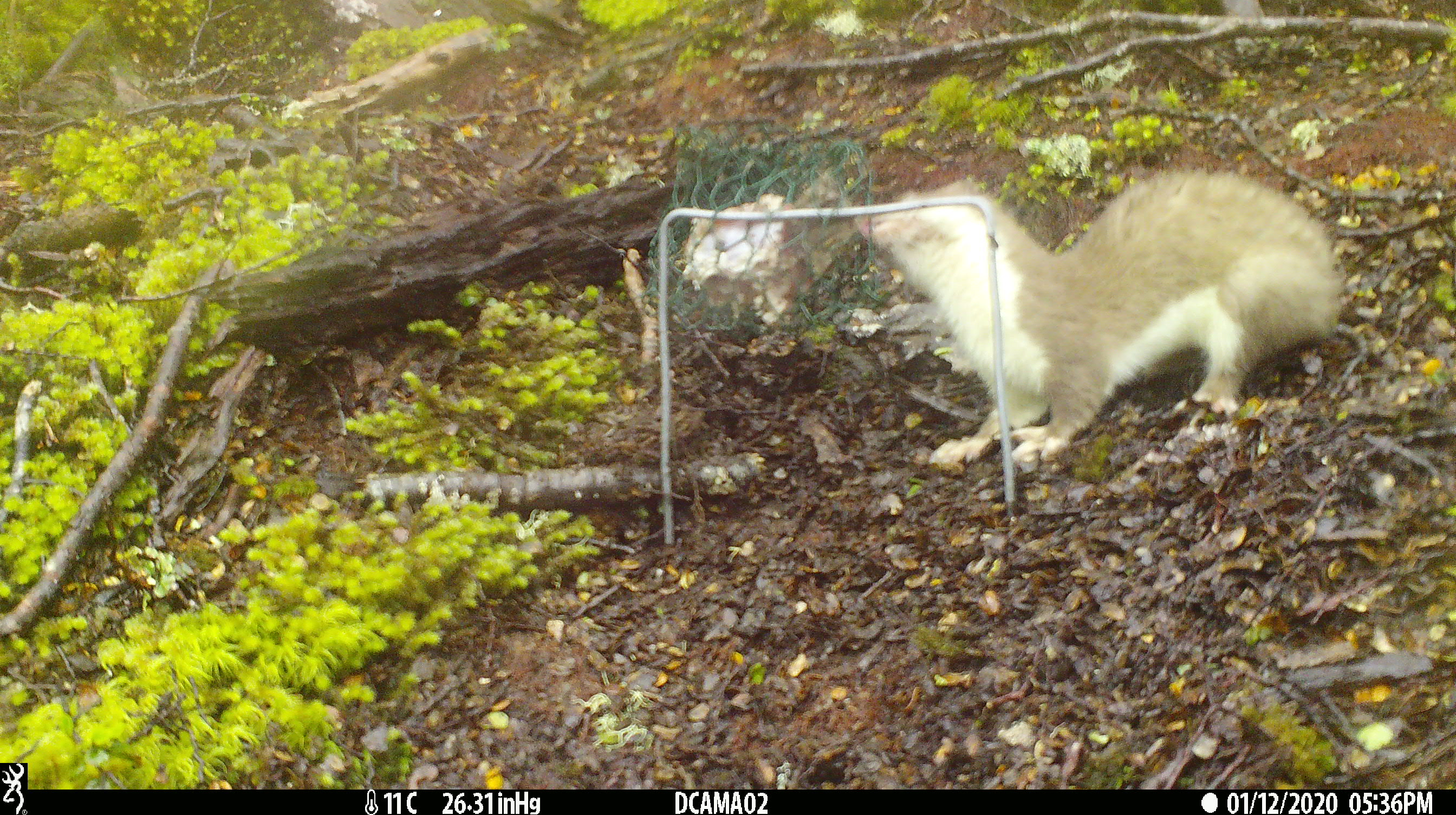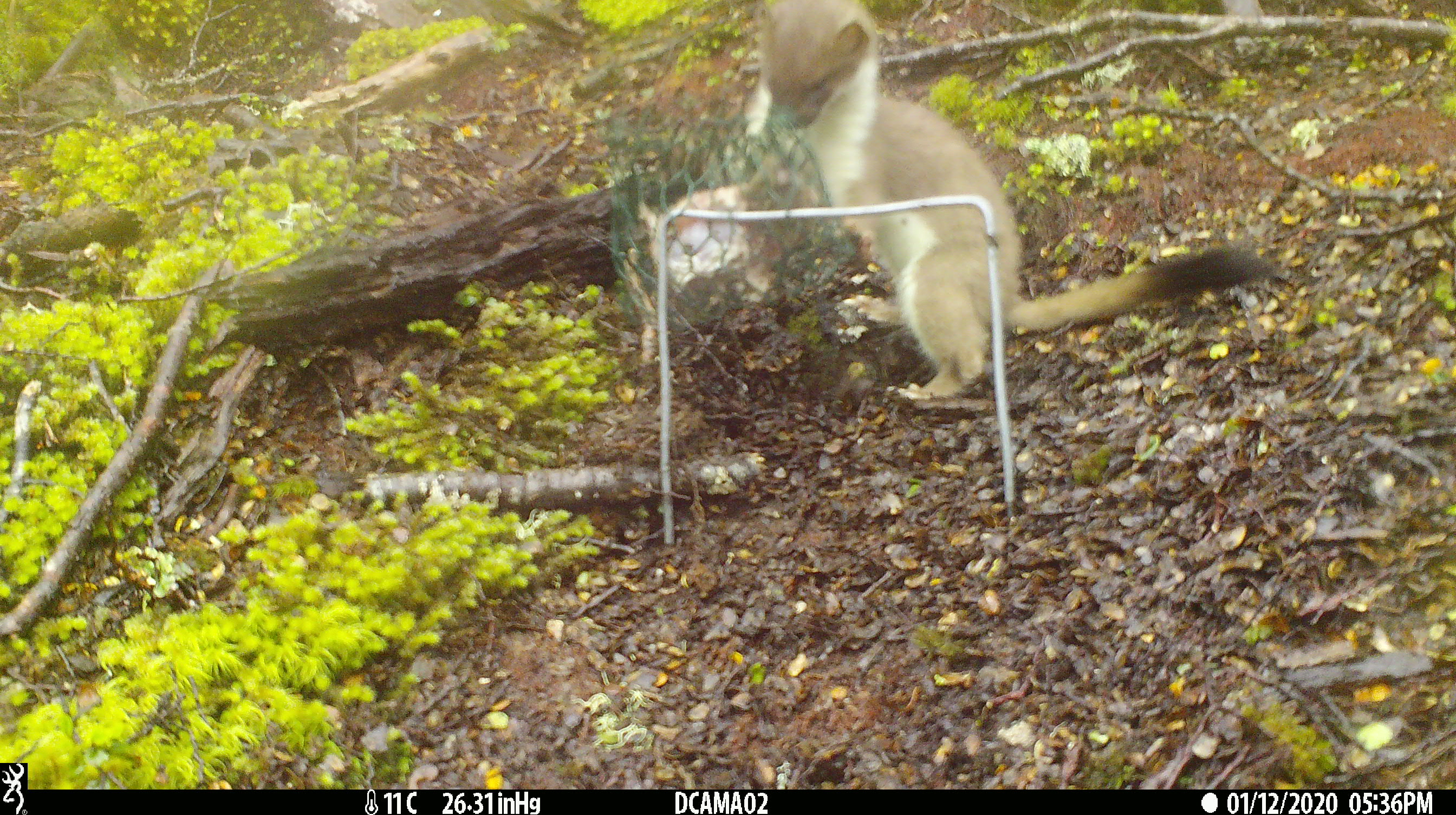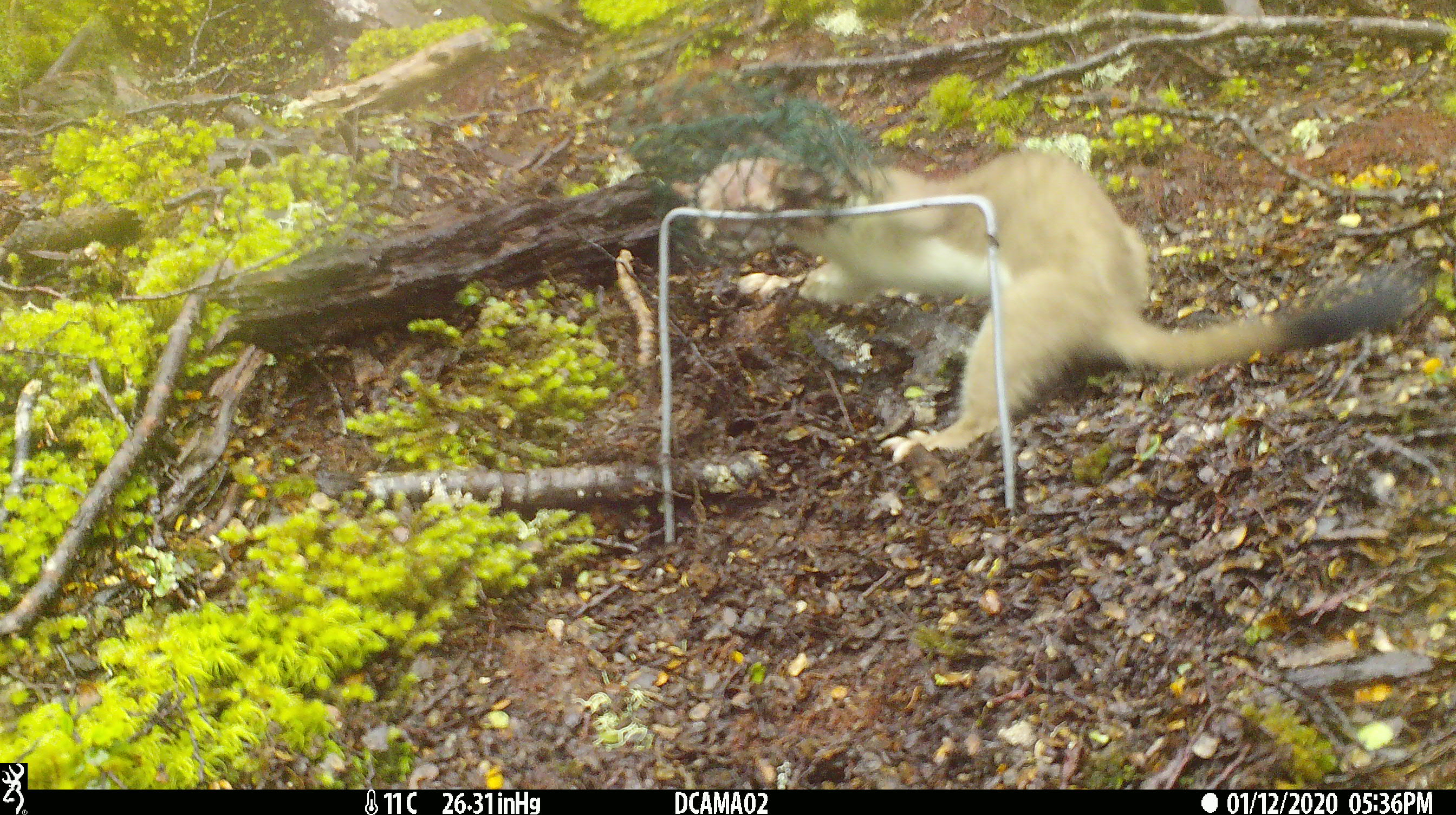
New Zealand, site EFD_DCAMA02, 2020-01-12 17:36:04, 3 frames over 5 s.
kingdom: Animalia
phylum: Chordata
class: Mammalia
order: Carnivora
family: Mustelidae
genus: Mustela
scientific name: Mustela erminea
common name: stoat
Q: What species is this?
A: Stoat (Mustela erminea).